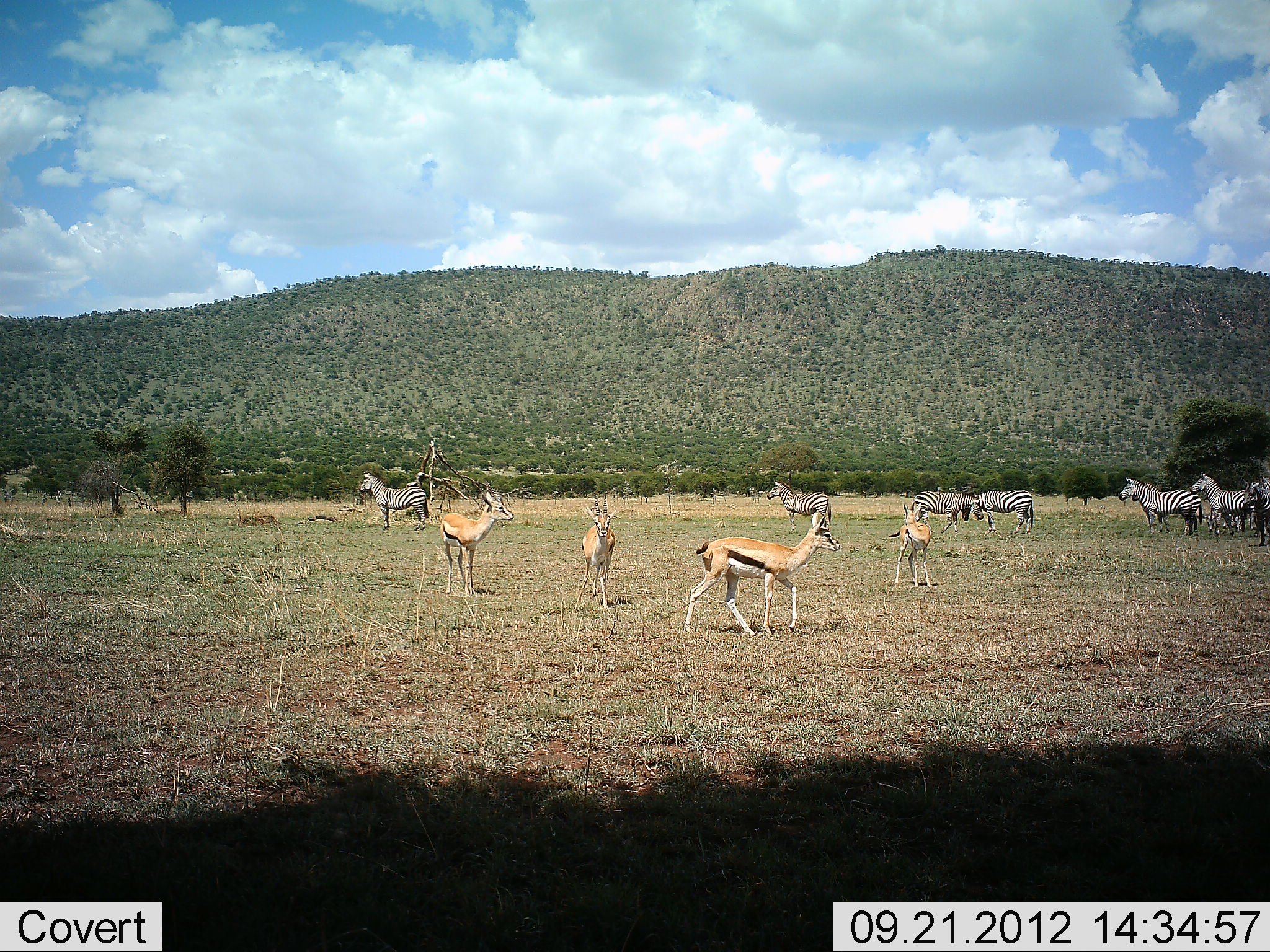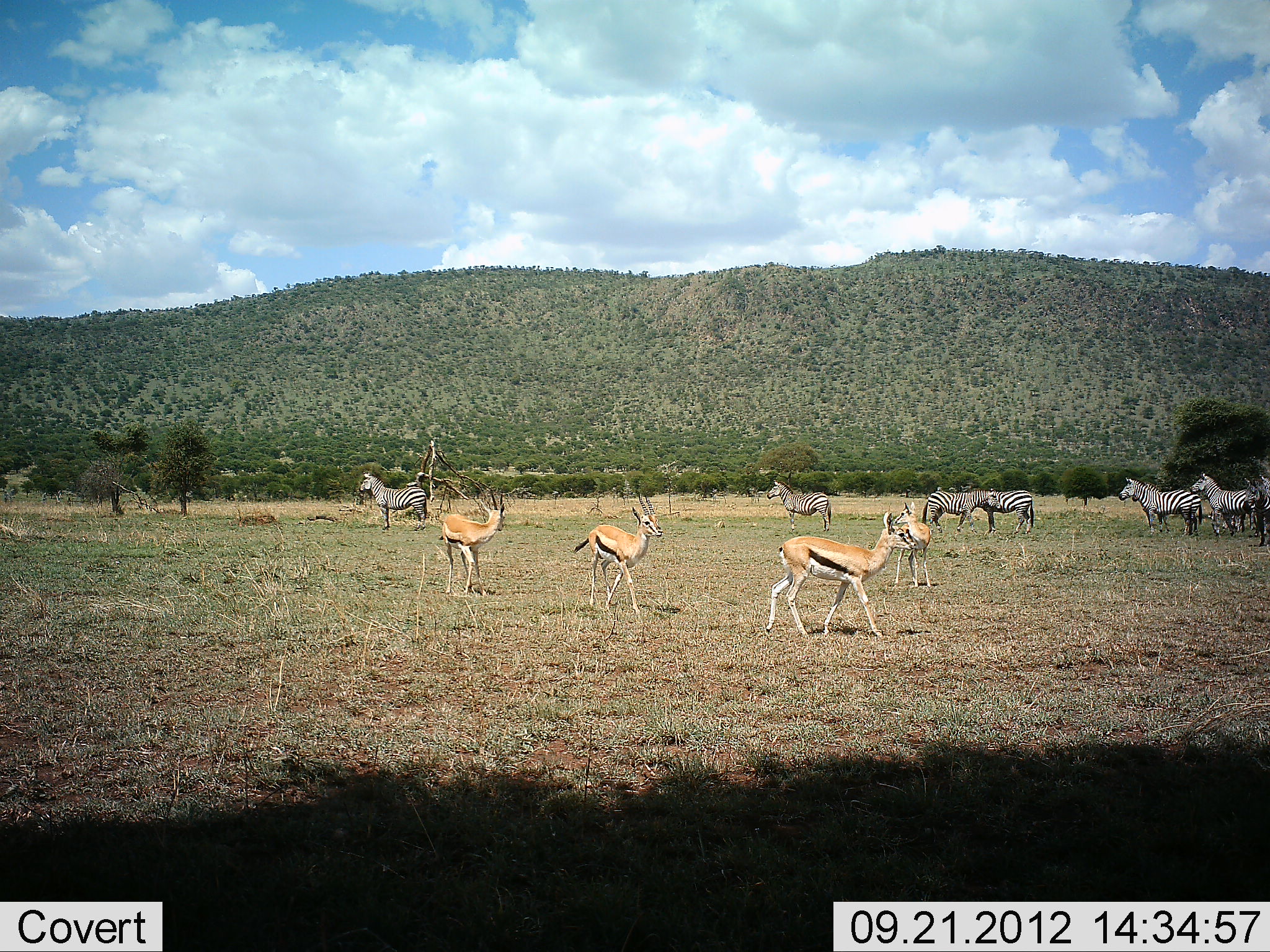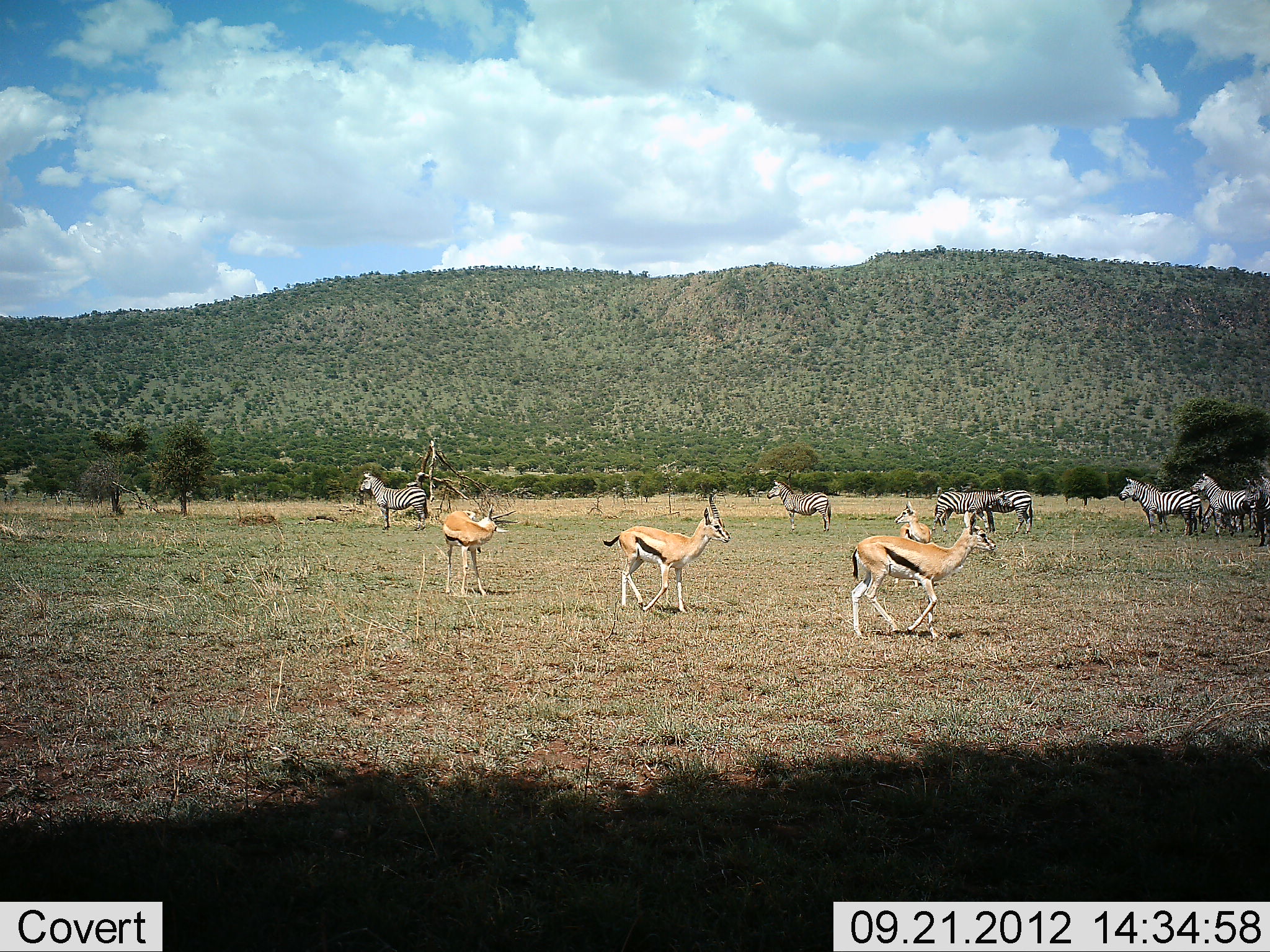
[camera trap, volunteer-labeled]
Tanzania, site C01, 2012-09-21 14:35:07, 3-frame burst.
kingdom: Animalia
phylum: Chordata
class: Mammalia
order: Artiodactyla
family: Bovidae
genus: Eudorcas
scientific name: Eudorcas thomsonii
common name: thomson's gazelle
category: gazellethomsons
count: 4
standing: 36%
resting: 0%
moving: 91%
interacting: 0%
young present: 0%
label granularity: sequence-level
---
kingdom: Animalia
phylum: Chordata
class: Mammalia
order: Perissodactyla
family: Equidae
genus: Equus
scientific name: Equus quagga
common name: plains zebra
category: zebra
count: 6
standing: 100%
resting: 0%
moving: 10%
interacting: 0%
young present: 0%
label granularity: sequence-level